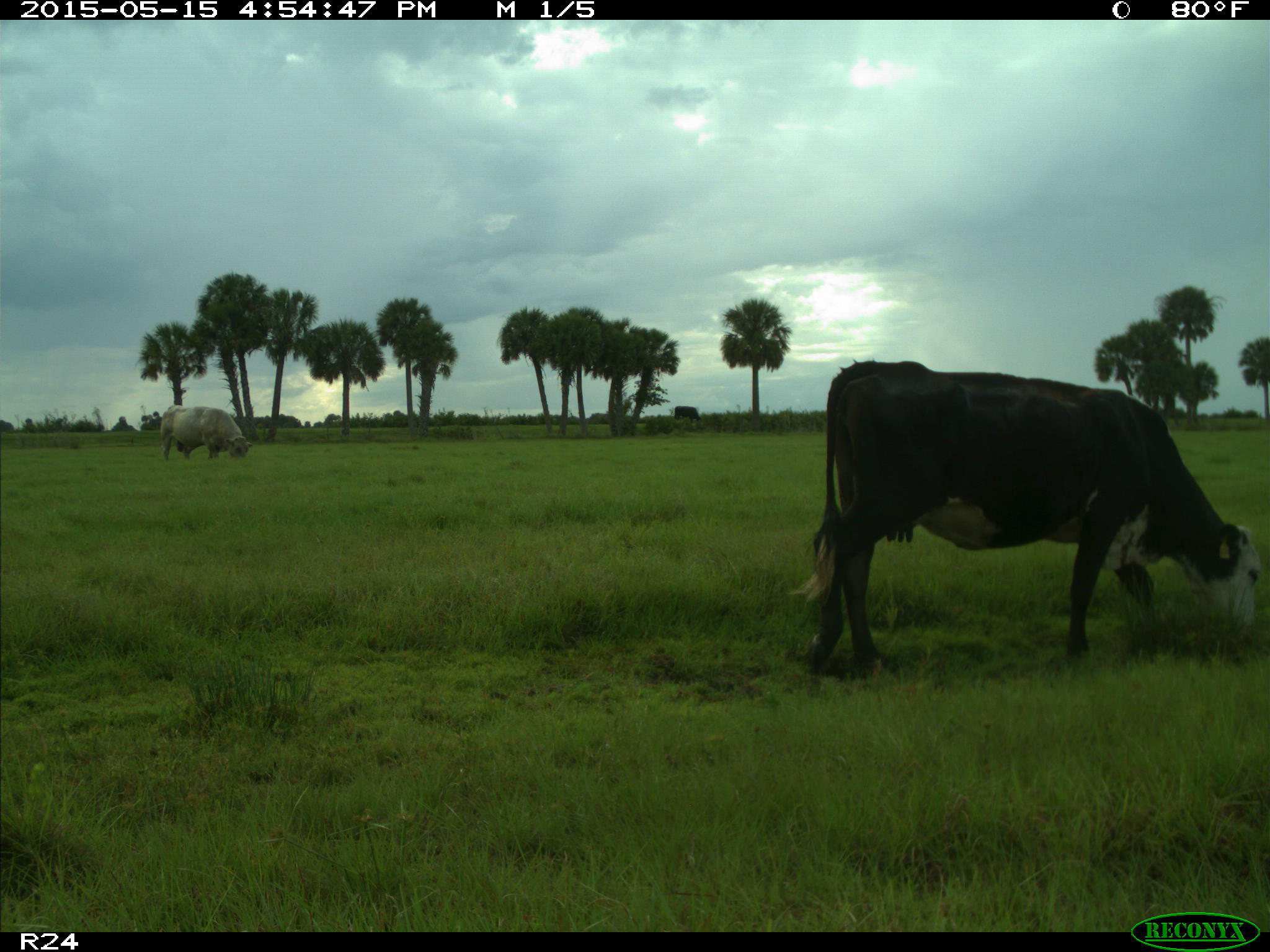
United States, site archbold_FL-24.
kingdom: Animalia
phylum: Chordata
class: Mammalia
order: Artiodactyla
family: Bovidae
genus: Bos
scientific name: Bos taurus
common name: domestic cow